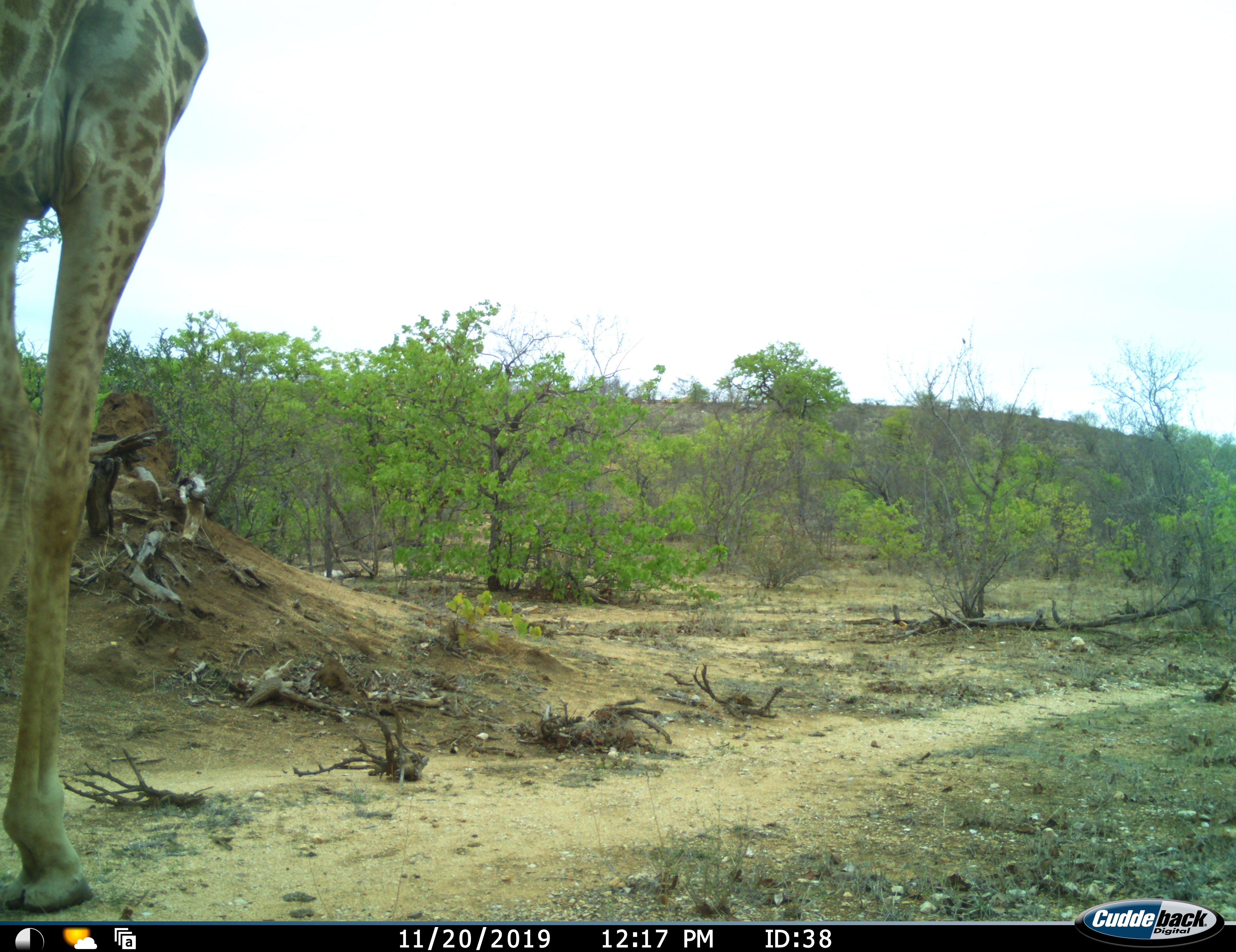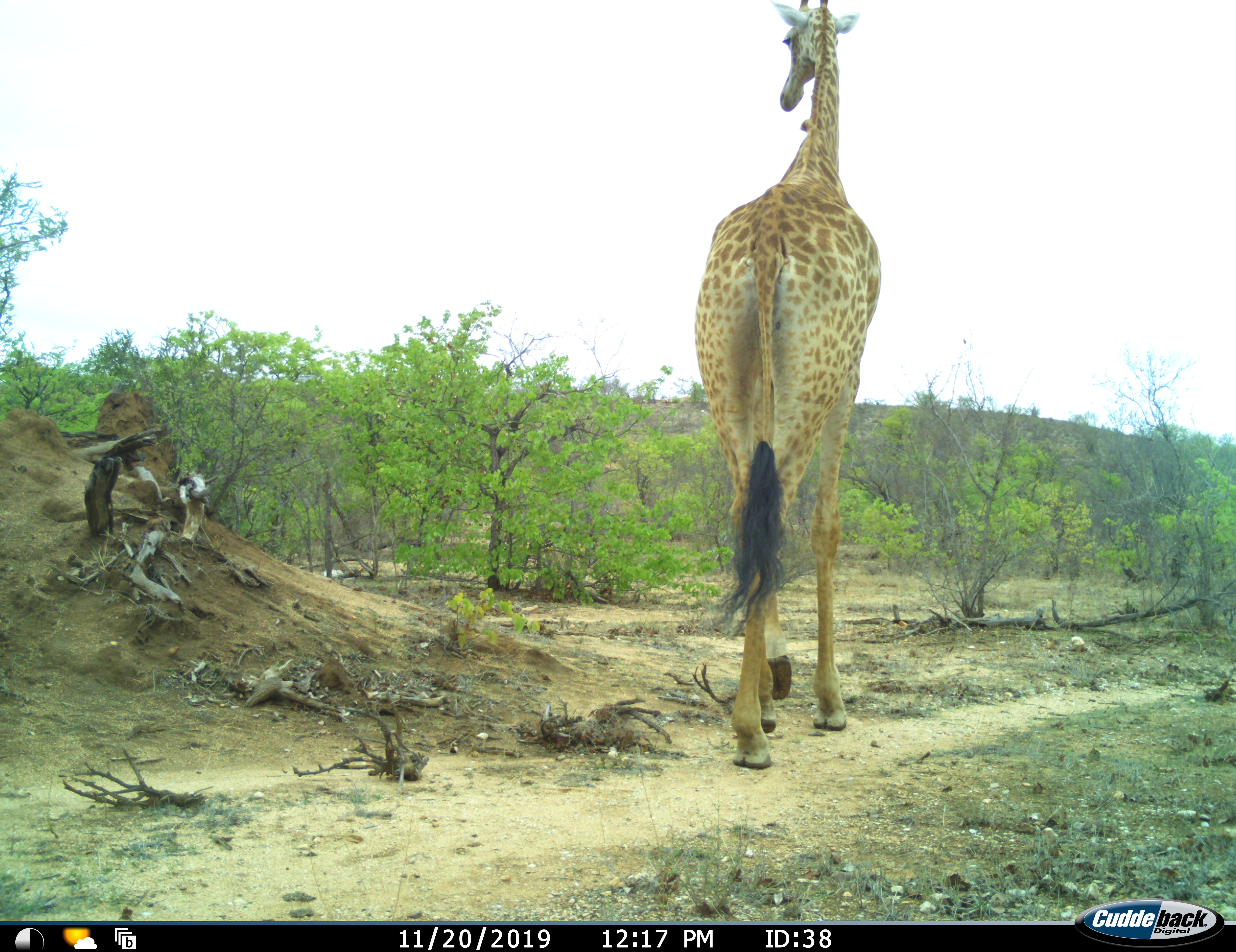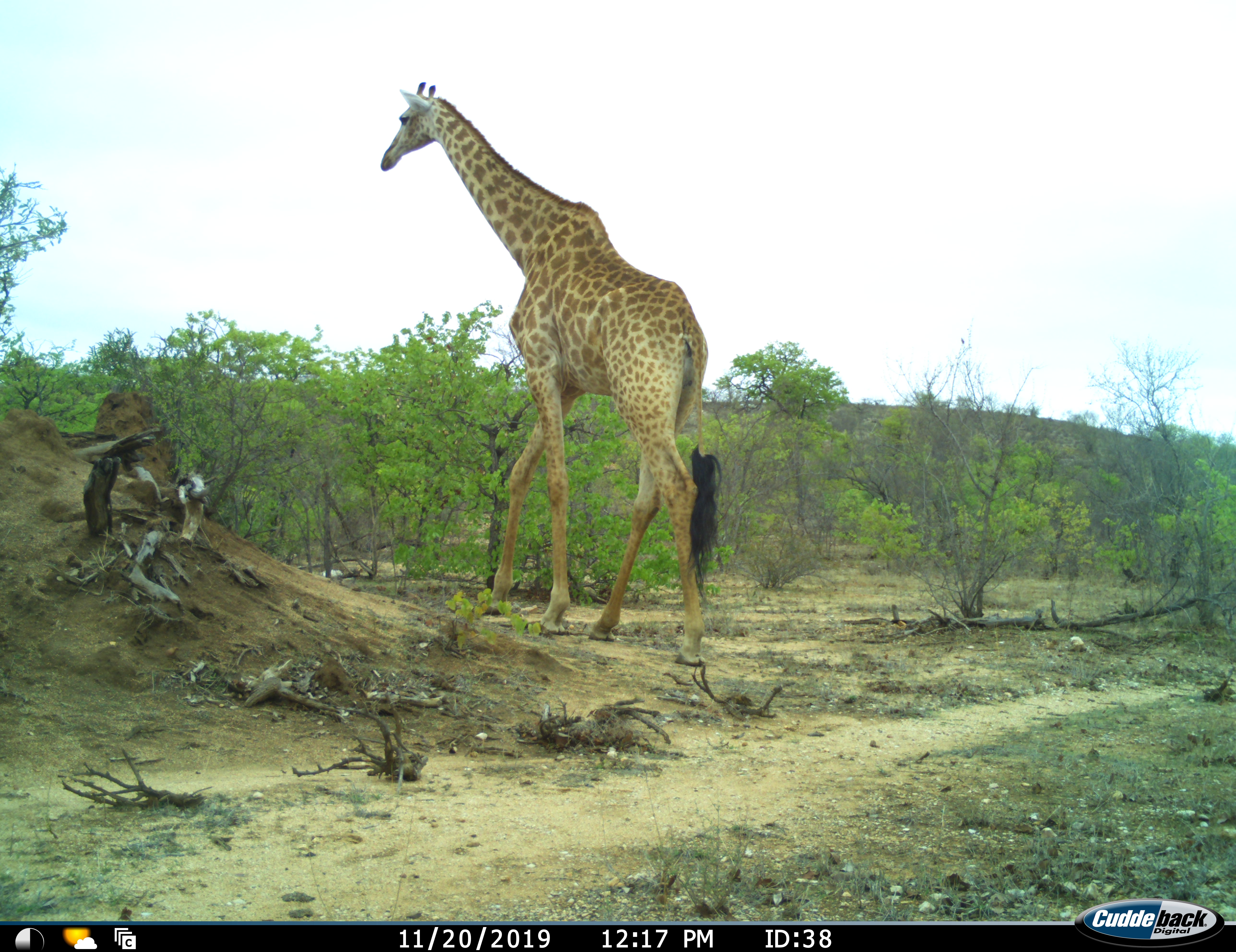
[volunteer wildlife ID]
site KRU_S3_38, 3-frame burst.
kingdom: Animalia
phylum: Chordata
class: Mammalia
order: Artiodactyla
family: Giraffidae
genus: Giraffa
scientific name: Giraffa camelopardalis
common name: giraffe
Giraffe (Giraffa camelopardalis), count 1. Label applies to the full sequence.